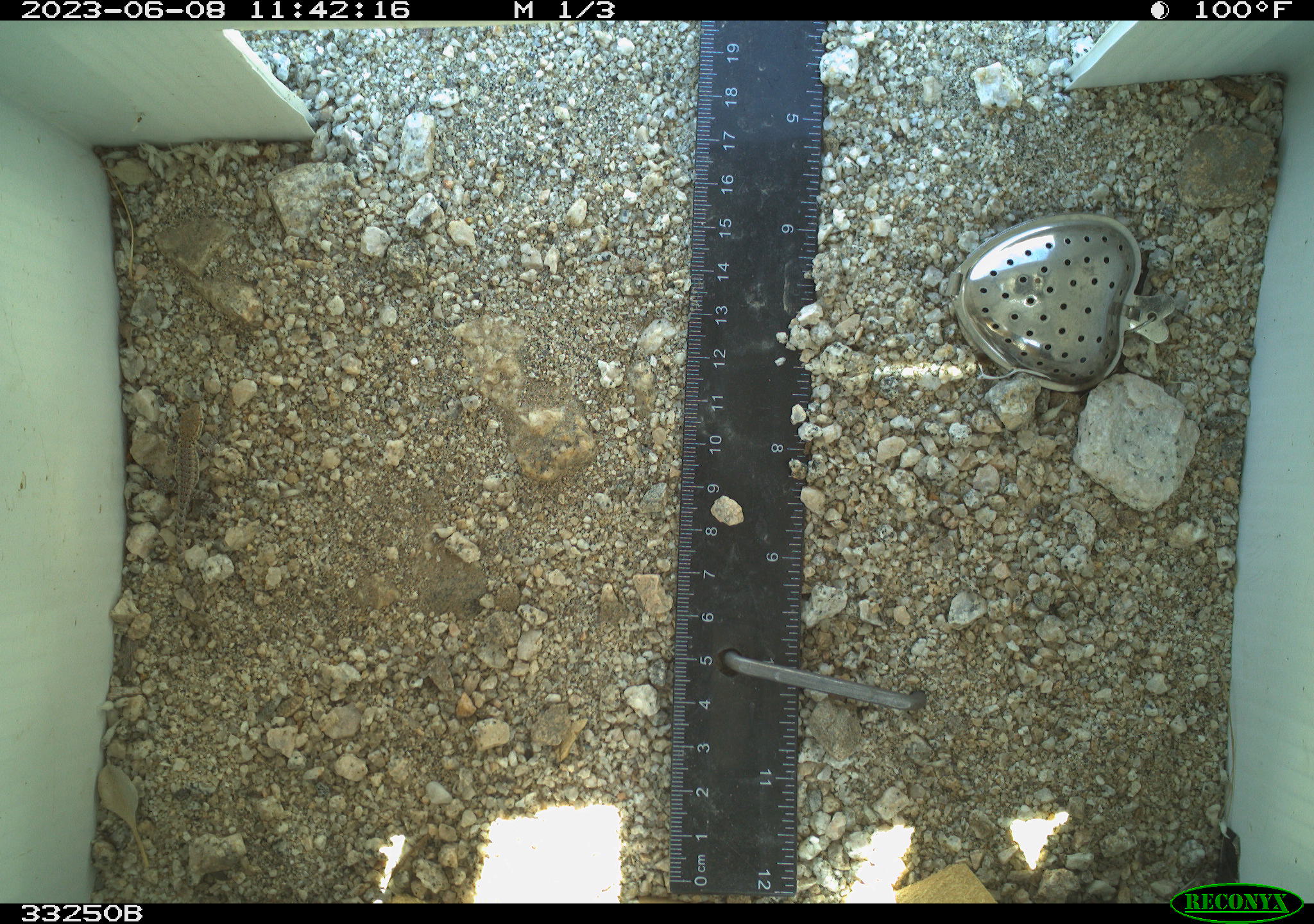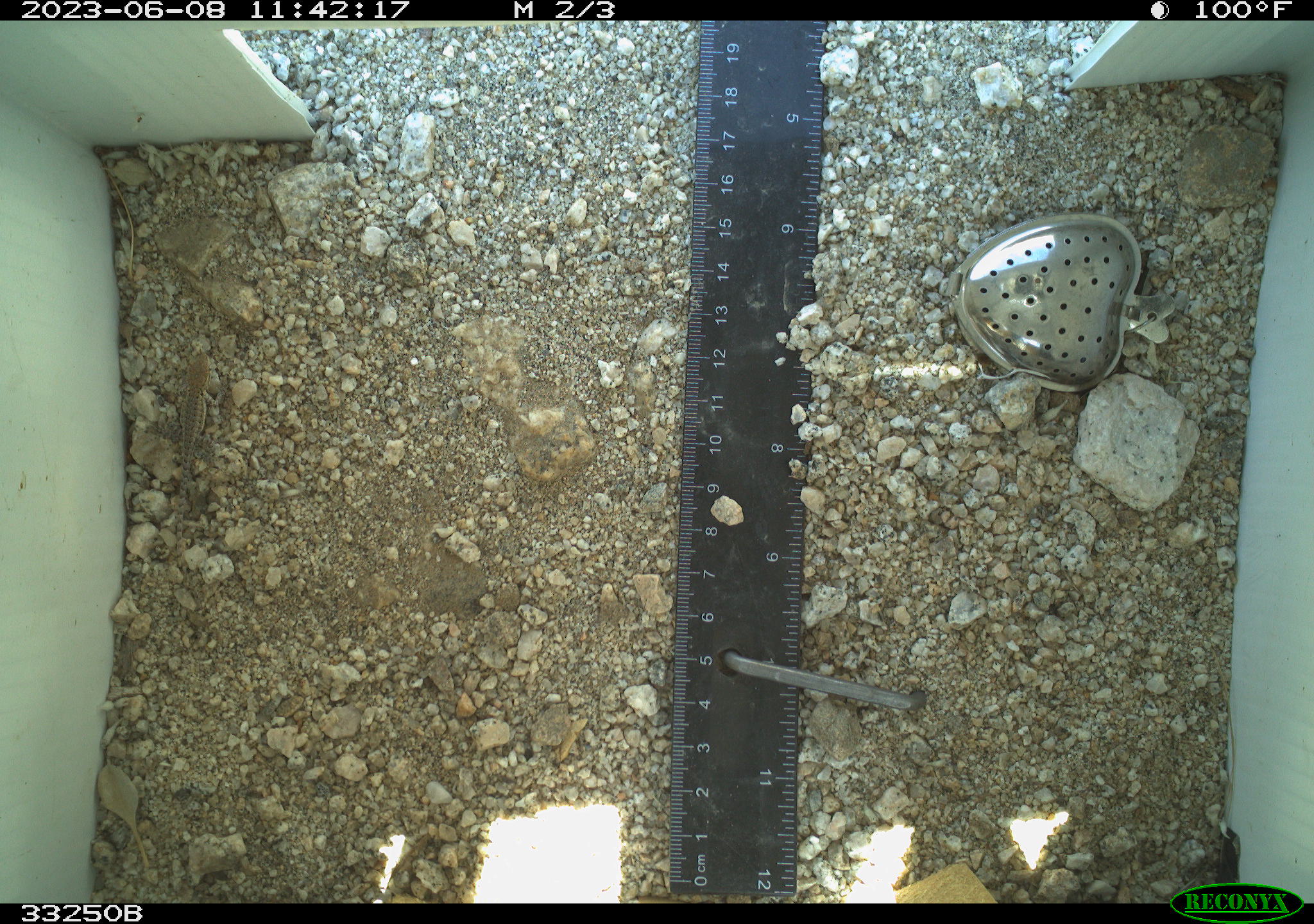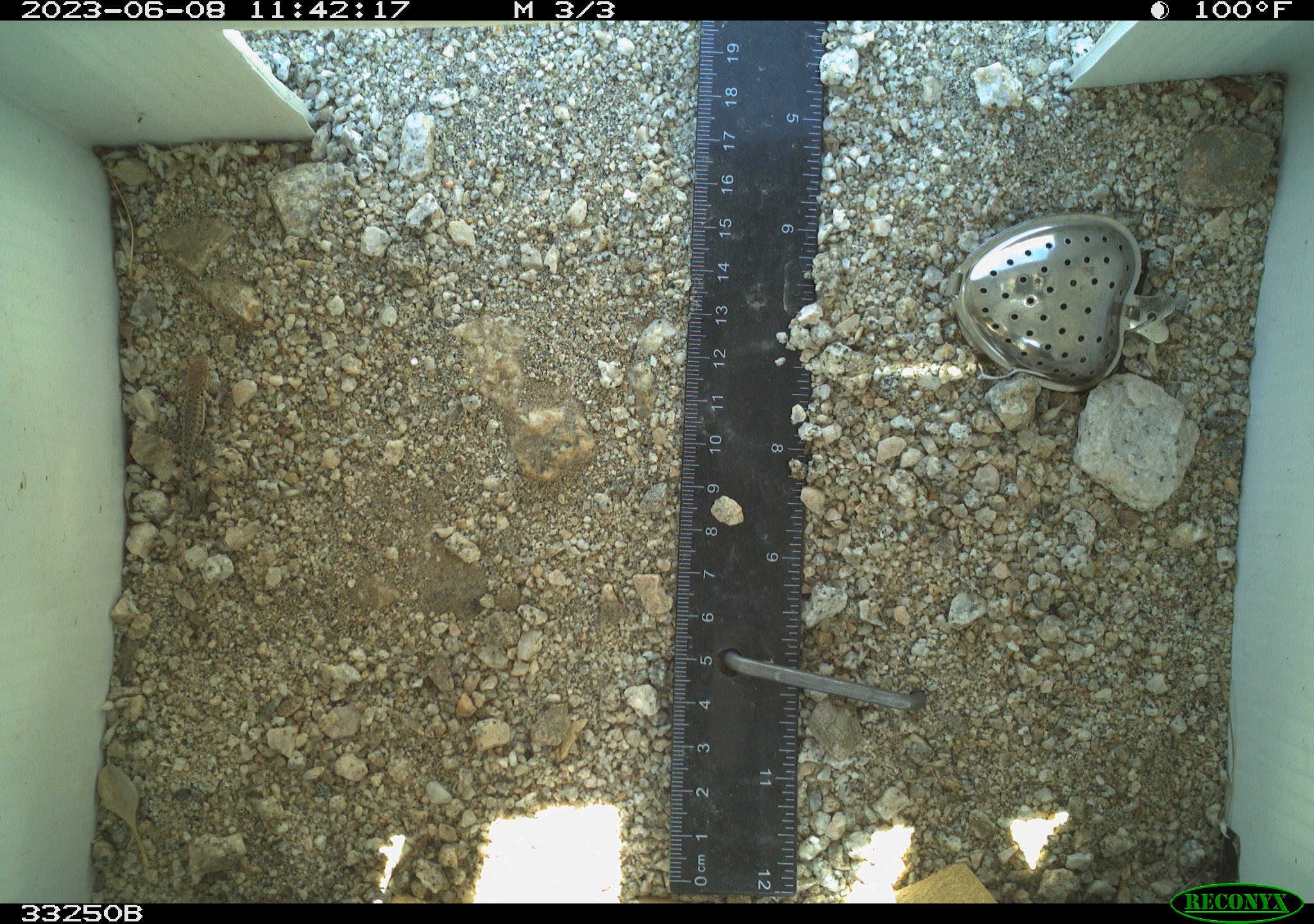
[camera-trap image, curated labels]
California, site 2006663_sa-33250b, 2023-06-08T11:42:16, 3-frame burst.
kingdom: Animalia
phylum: Chordata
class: Reptilia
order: Squamata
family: Phrynosomatidae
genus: Sceloporus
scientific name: Sceloporus graciosus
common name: common sagebrush lizard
Common sagebrush lizard (Sceloporus graciosus).